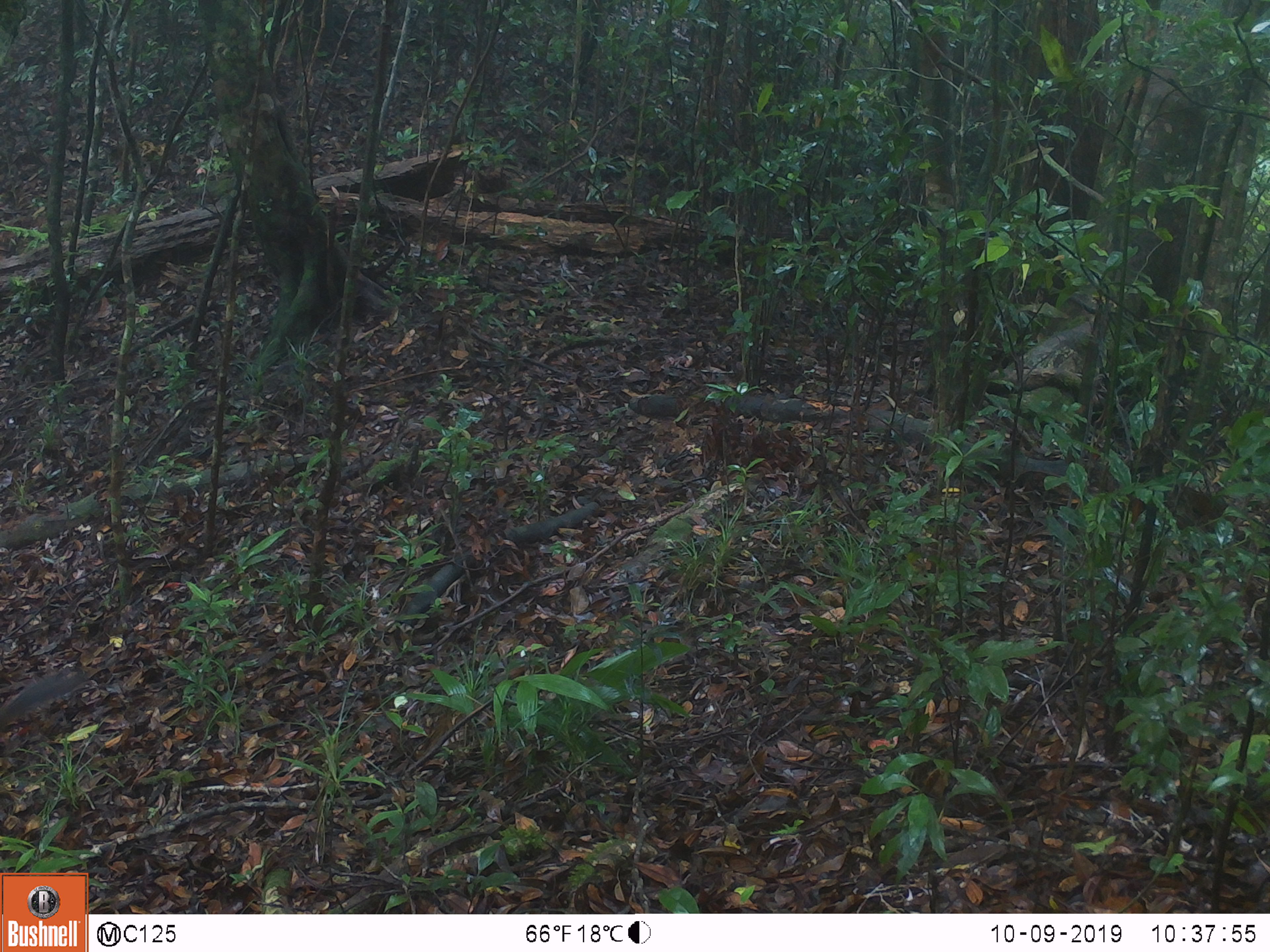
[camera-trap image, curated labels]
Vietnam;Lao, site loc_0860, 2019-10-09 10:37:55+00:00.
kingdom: Animalia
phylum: Chordata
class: Mammalia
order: Rodentia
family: Sciuridae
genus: Dremomys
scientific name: Dremomys rufigenis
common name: red-cheeked squirrel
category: red cheeked squirrel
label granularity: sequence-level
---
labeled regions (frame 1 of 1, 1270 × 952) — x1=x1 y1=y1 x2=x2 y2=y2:
red cheeked squirrel: x1=0 y1=668 x2=88 y2=728